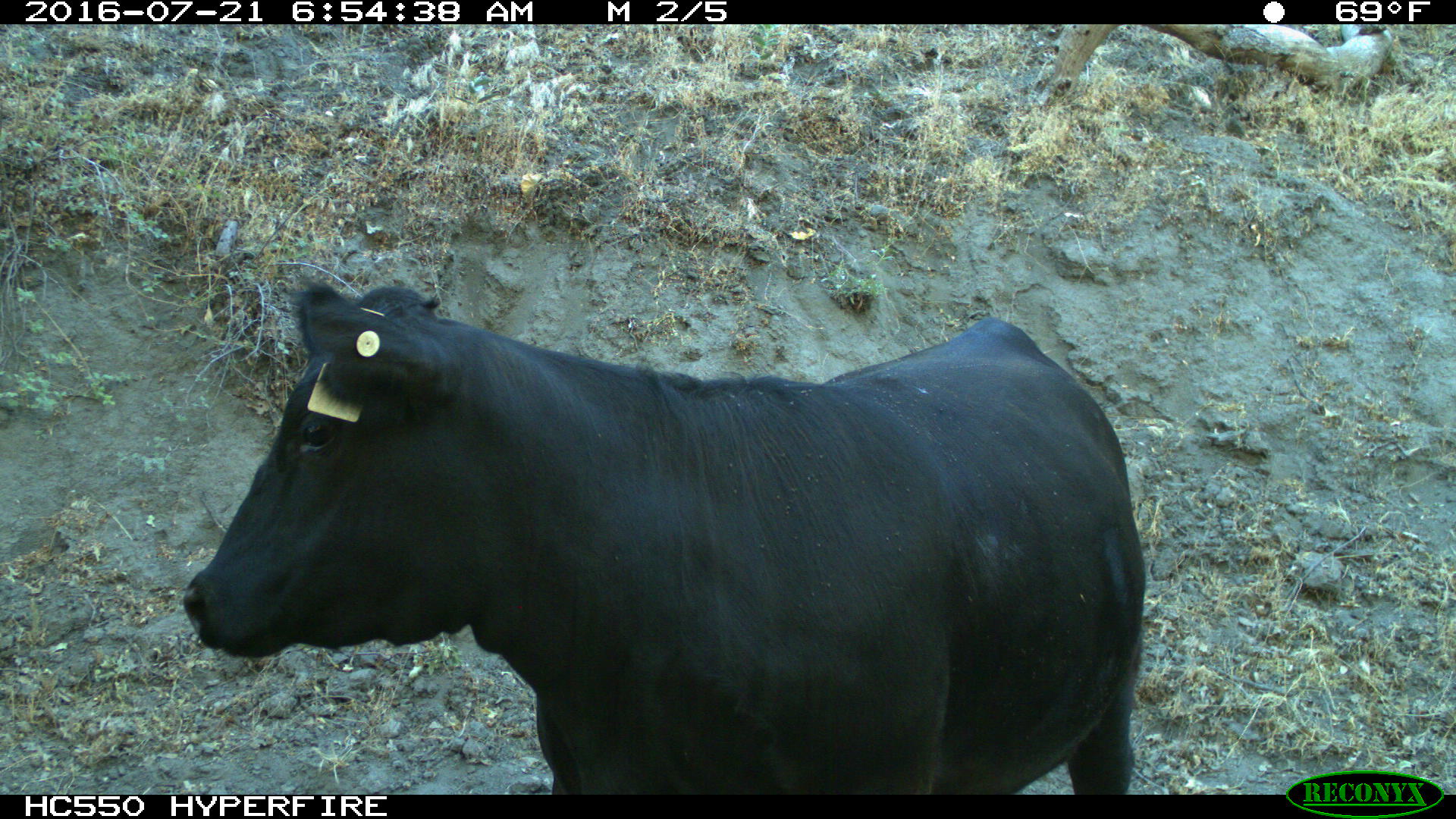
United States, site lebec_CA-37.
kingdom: Animalia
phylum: Chordata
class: Mammalia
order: Artiodactyla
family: Bovidae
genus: Bos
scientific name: Bos taurus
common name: domestic cow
Bos taurus (domestic cow).